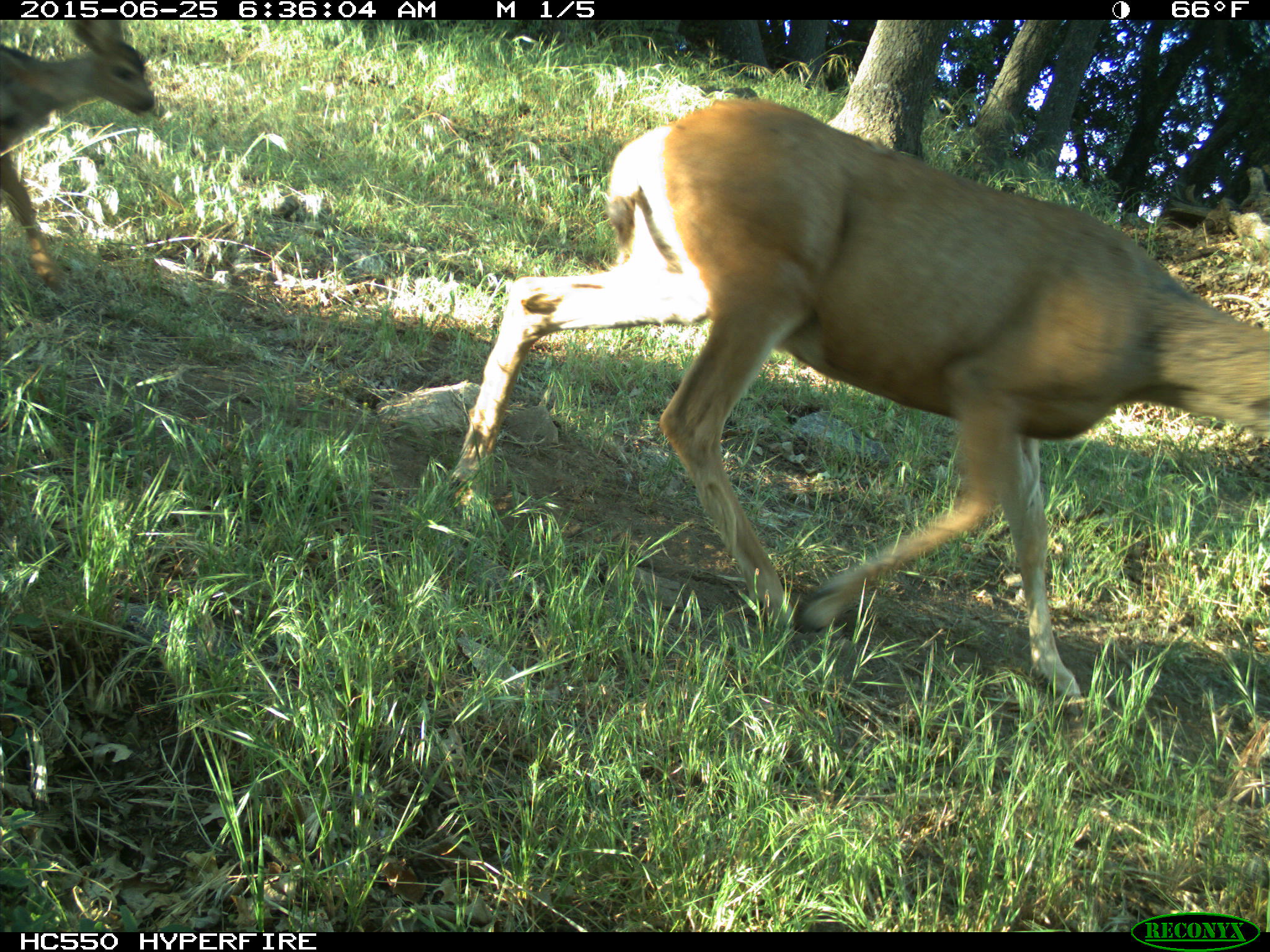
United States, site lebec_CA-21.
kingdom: Animalia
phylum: Chordata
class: Mammalia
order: Artiodactyla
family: Cervidae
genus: Odocoileus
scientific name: Odocoileus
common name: deer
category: unidentified deer